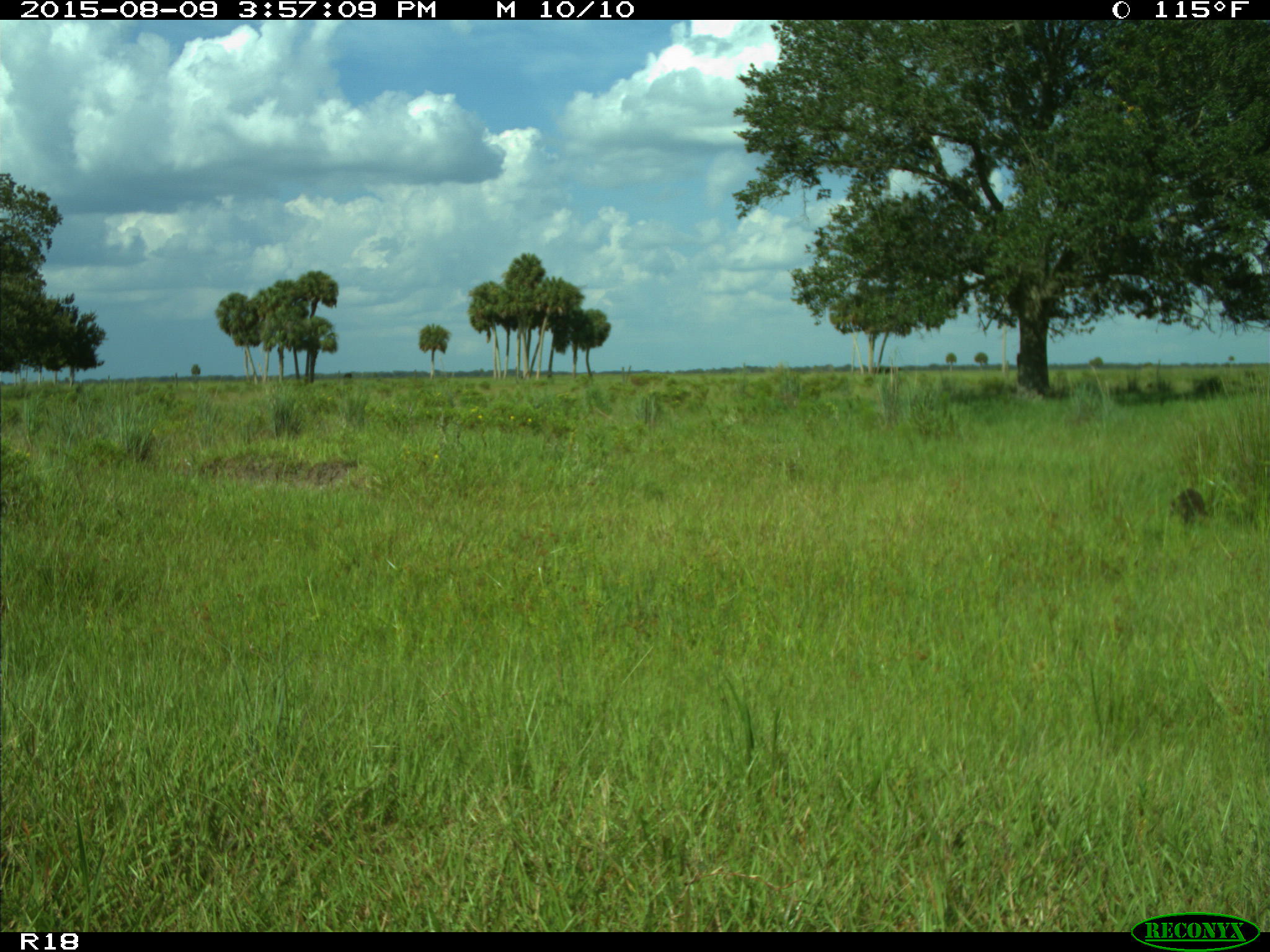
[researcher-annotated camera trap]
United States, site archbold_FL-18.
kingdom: Animalia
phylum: Chordata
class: Mammalia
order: Carnivora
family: Procyonidae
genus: Procyon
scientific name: Procyon lotor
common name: common raccoon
Procyon lotor (common raccoon).